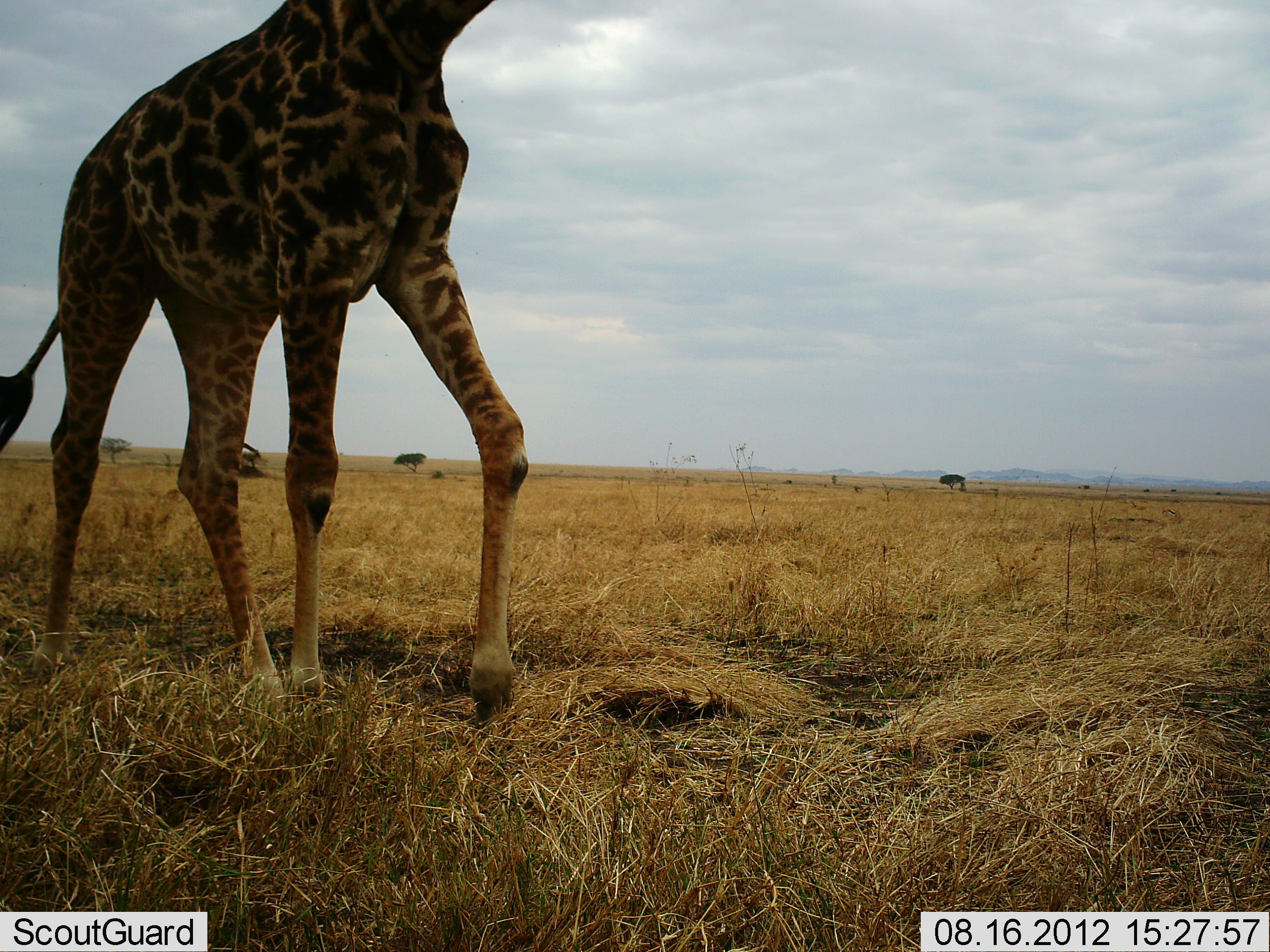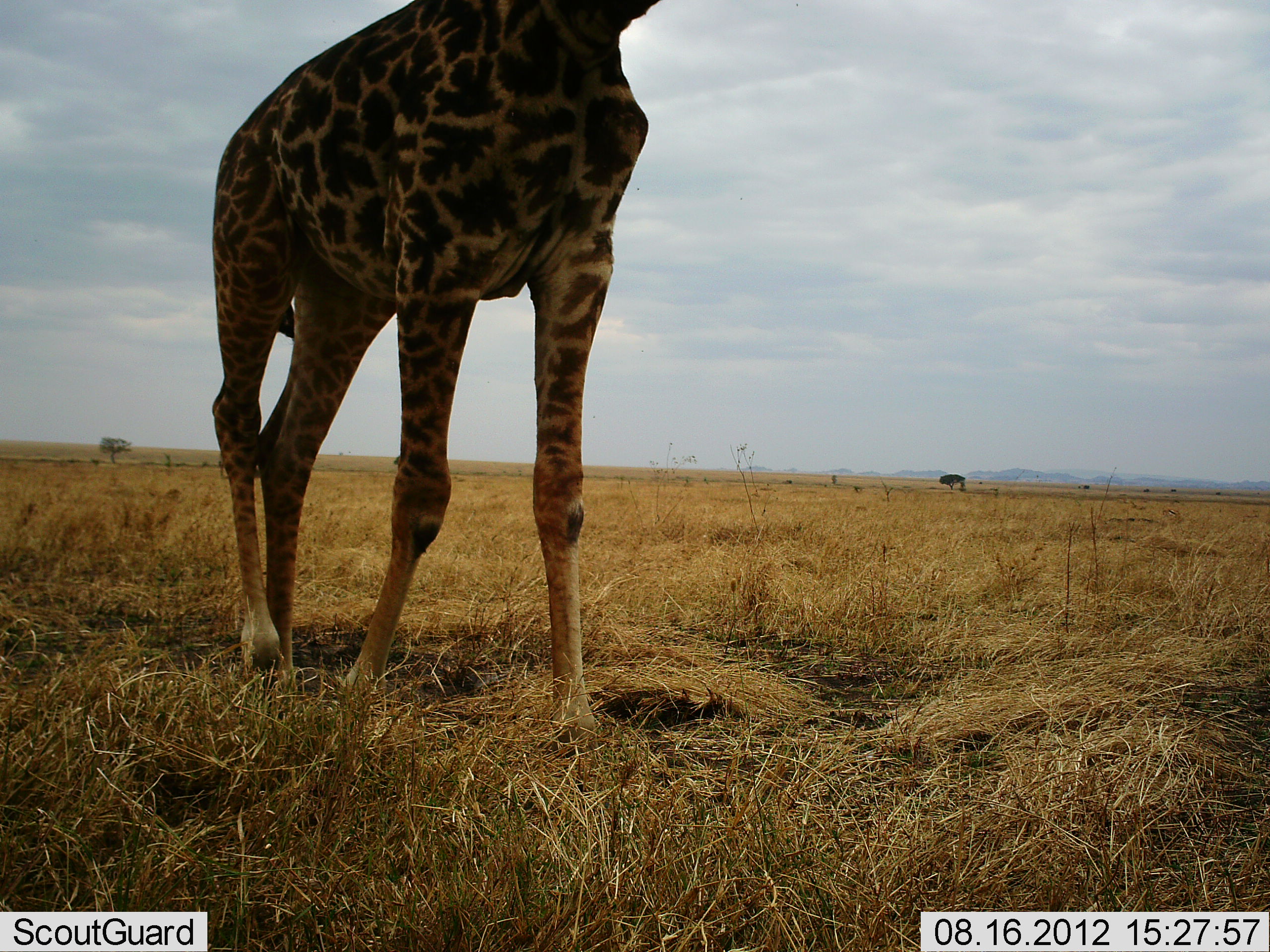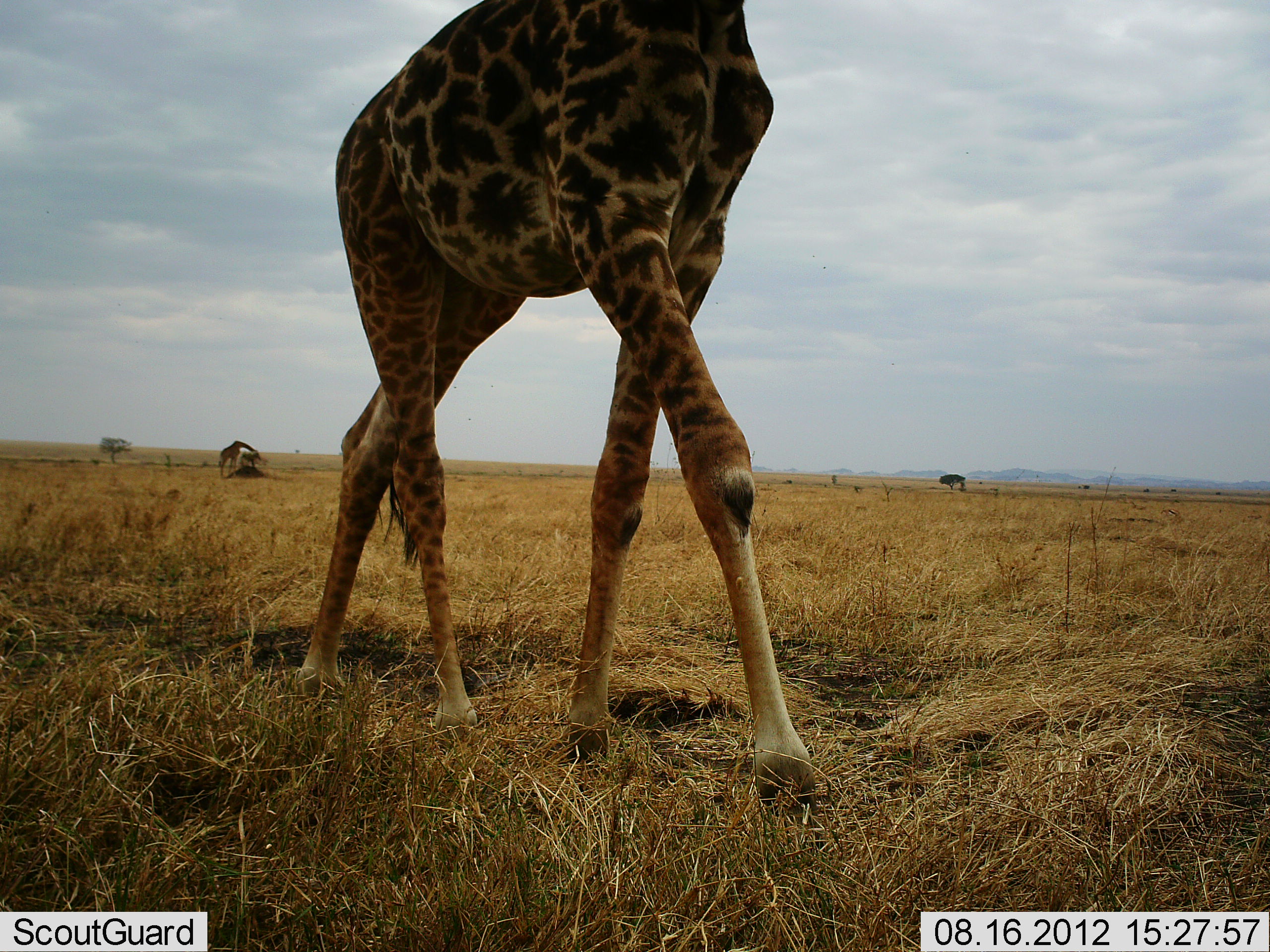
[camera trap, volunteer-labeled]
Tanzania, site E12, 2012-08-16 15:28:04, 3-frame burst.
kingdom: Animalia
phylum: Chordata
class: Mammalia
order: Artiodactyla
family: Giraffidae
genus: Giraffa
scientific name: Giraffa camelopardalis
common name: giraffe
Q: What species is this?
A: Giraffe (Giraffa camelopardalis).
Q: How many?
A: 1.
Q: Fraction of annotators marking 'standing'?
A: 10%.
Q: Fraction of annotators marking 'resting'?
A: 0%.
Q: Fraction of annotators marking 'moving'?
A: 100%.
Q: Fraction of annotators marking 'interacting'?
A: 0%.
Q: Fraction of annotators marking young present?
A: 0%.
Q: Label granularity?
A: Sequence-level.